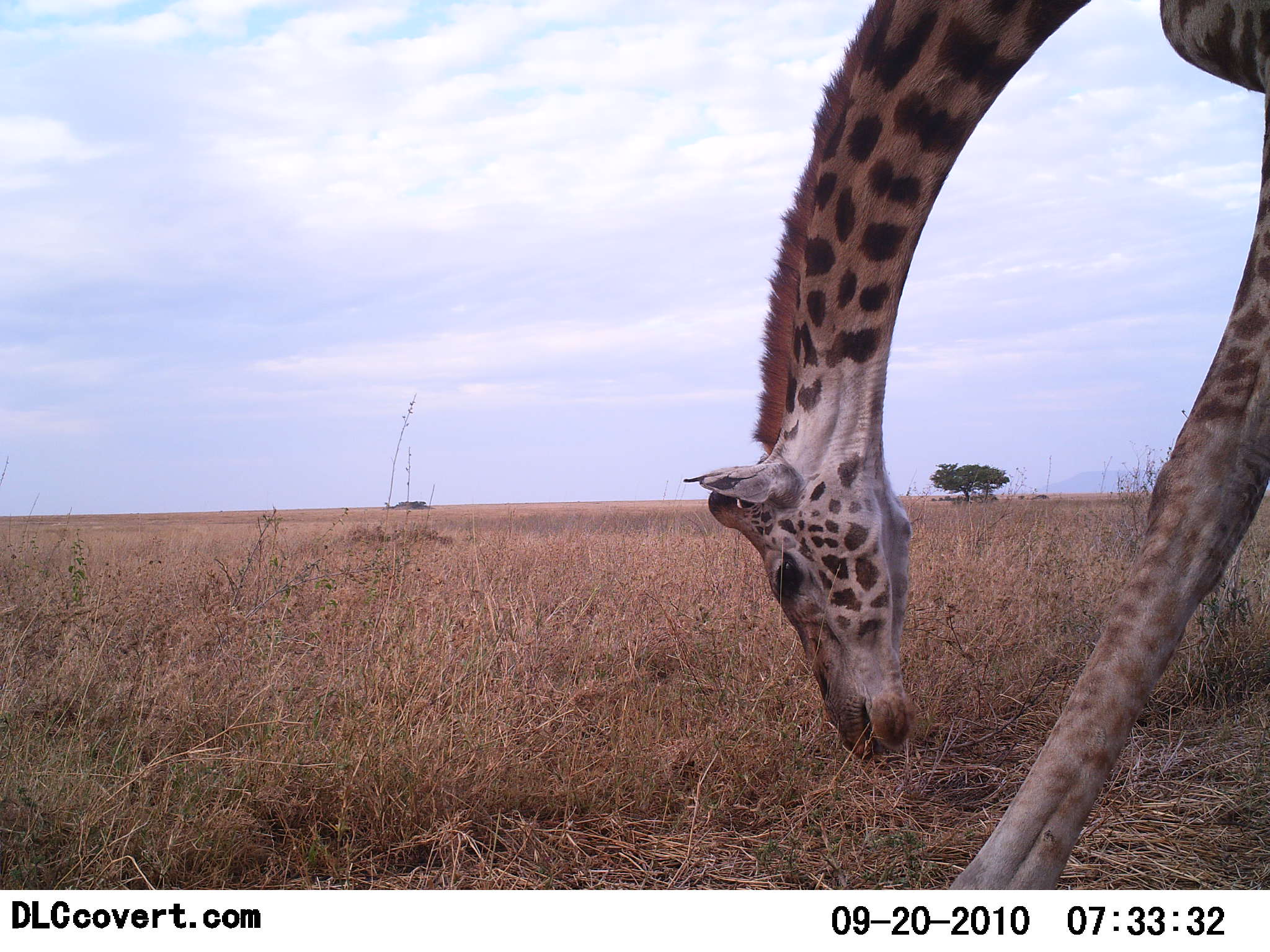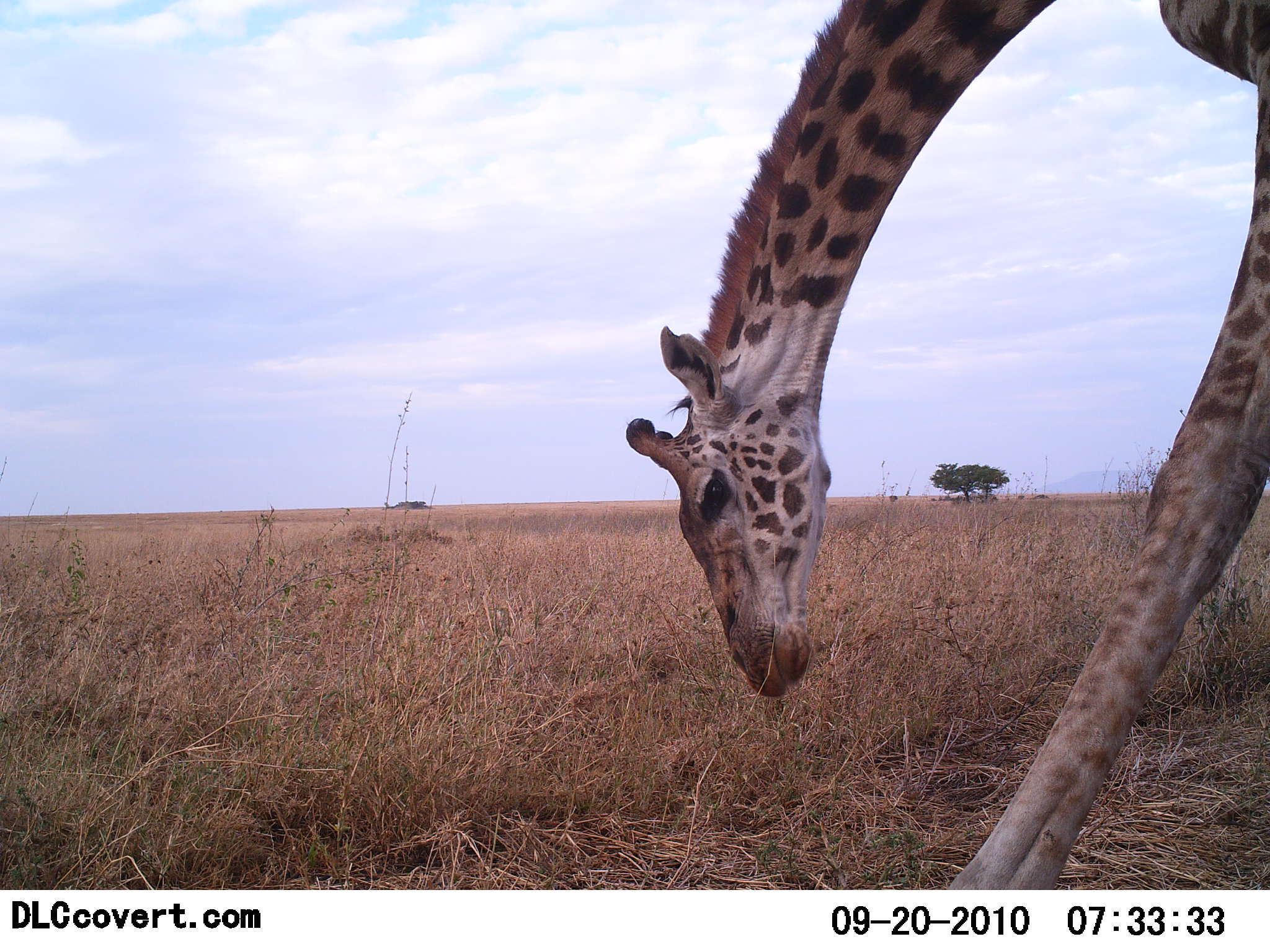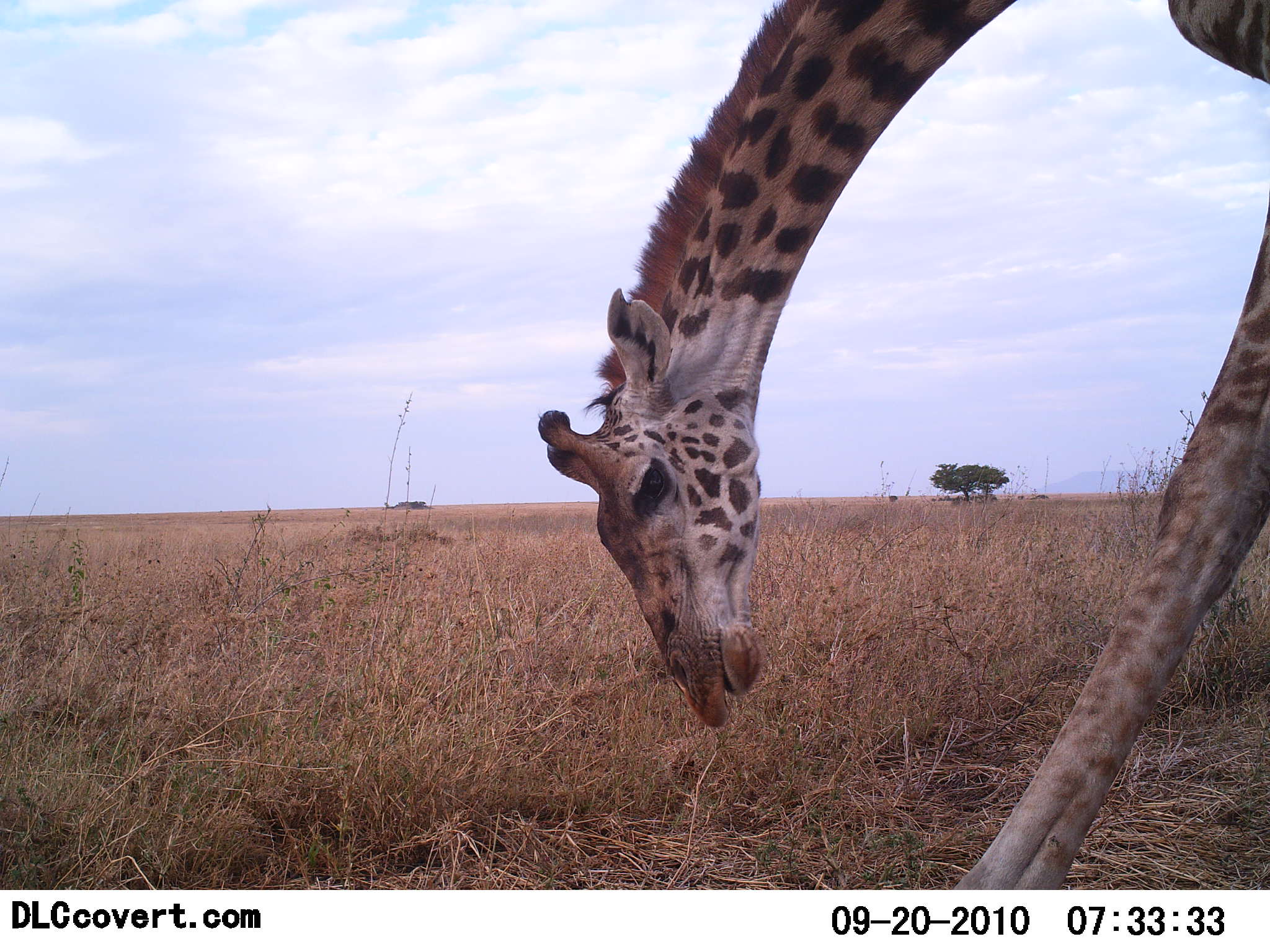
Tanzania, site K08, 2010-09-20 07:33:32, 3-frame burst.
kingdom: Animalia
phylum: Chordata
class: Mammalia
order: Artiodactyla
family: Giraffidae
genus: Giraffa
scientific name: Giraffa camelopardalis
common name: giraffe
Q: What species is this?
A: Giraffe (Giraffa camelopardalis).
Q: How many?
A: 1.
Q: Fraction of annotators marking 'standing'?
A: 33%.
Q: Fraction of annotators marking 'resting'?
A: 0%.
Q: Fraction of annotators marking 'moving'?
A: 0%.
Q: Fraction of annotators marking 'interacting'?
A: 8%.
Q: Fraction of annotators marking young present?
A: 0%.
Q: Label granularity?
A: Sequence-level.